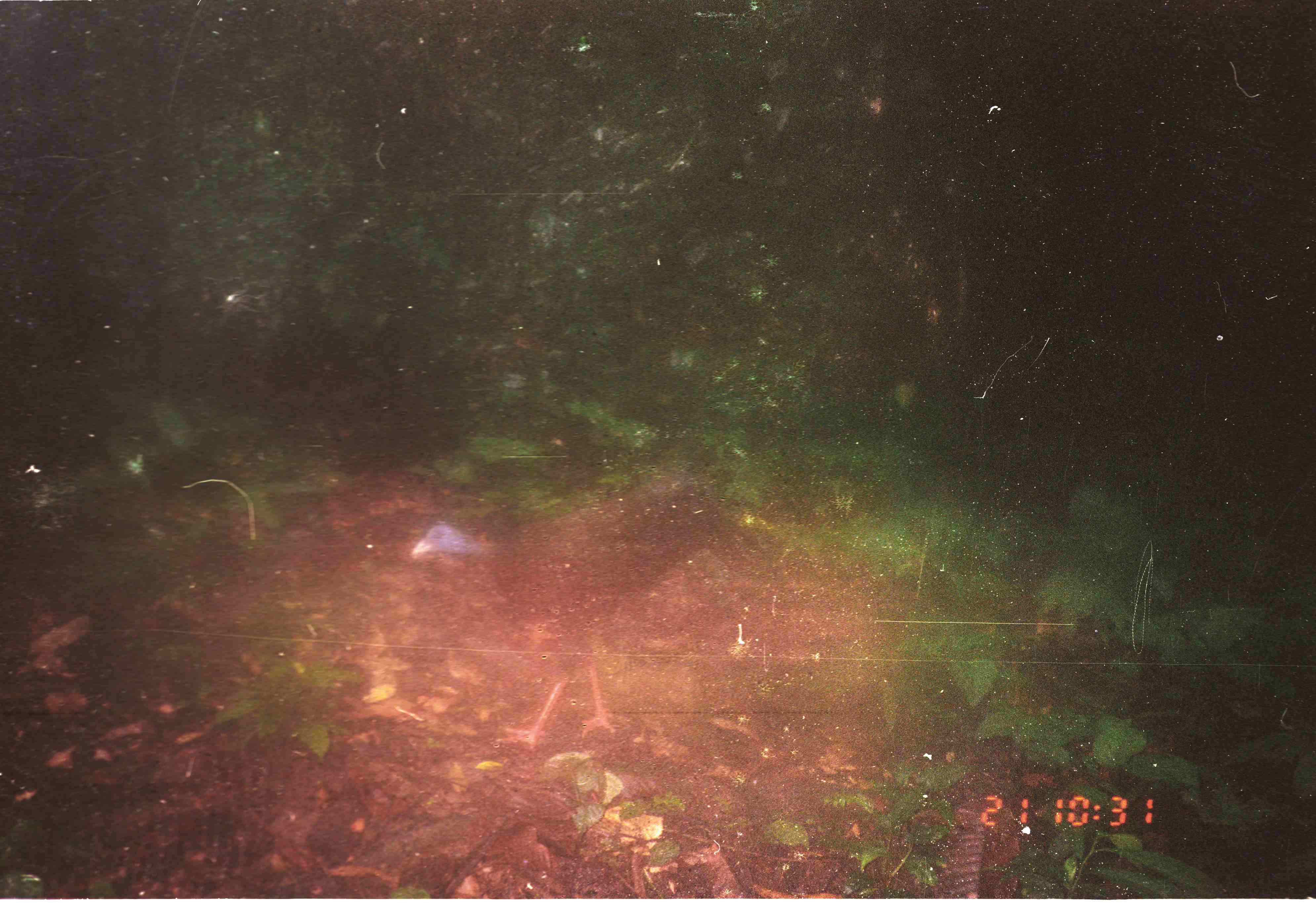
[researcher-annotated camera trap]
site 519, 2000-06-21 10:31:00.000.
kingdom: Animalia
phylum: Chordata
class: Aves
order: Galliformes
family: Phasianidae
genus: Argusianus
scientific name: Argusianus argus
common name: great argus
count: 1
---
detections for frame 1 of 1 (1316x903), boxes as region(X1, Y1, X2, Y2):
argusianus argus: region(410, 476, 758, 748)